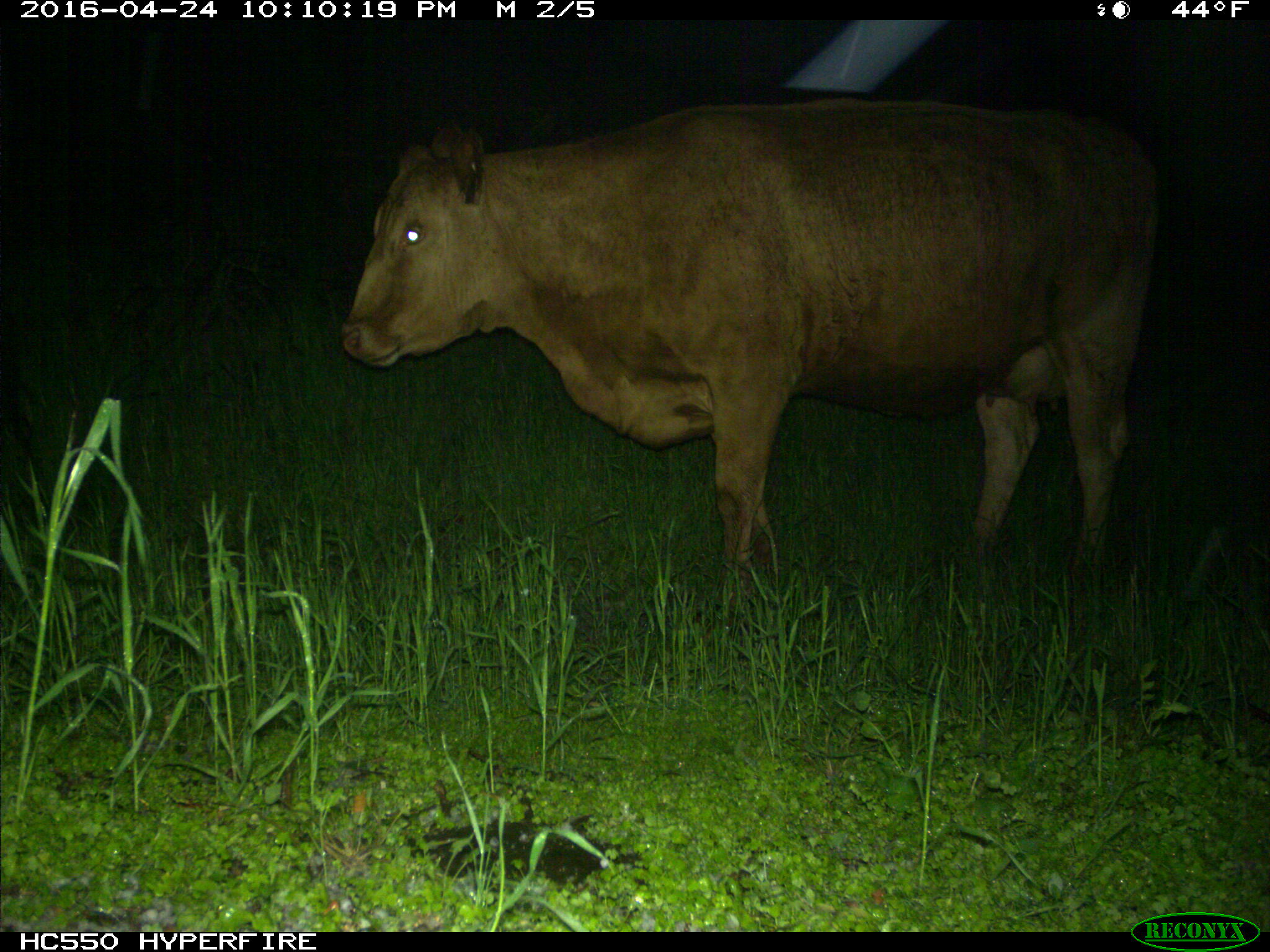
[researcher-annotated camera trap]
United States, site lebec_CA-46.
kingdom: Animalia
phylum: Chordata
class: Mammalia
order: Artiodactyla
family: Bovidae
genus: Bos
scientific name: Bos taurus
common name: domestic cow